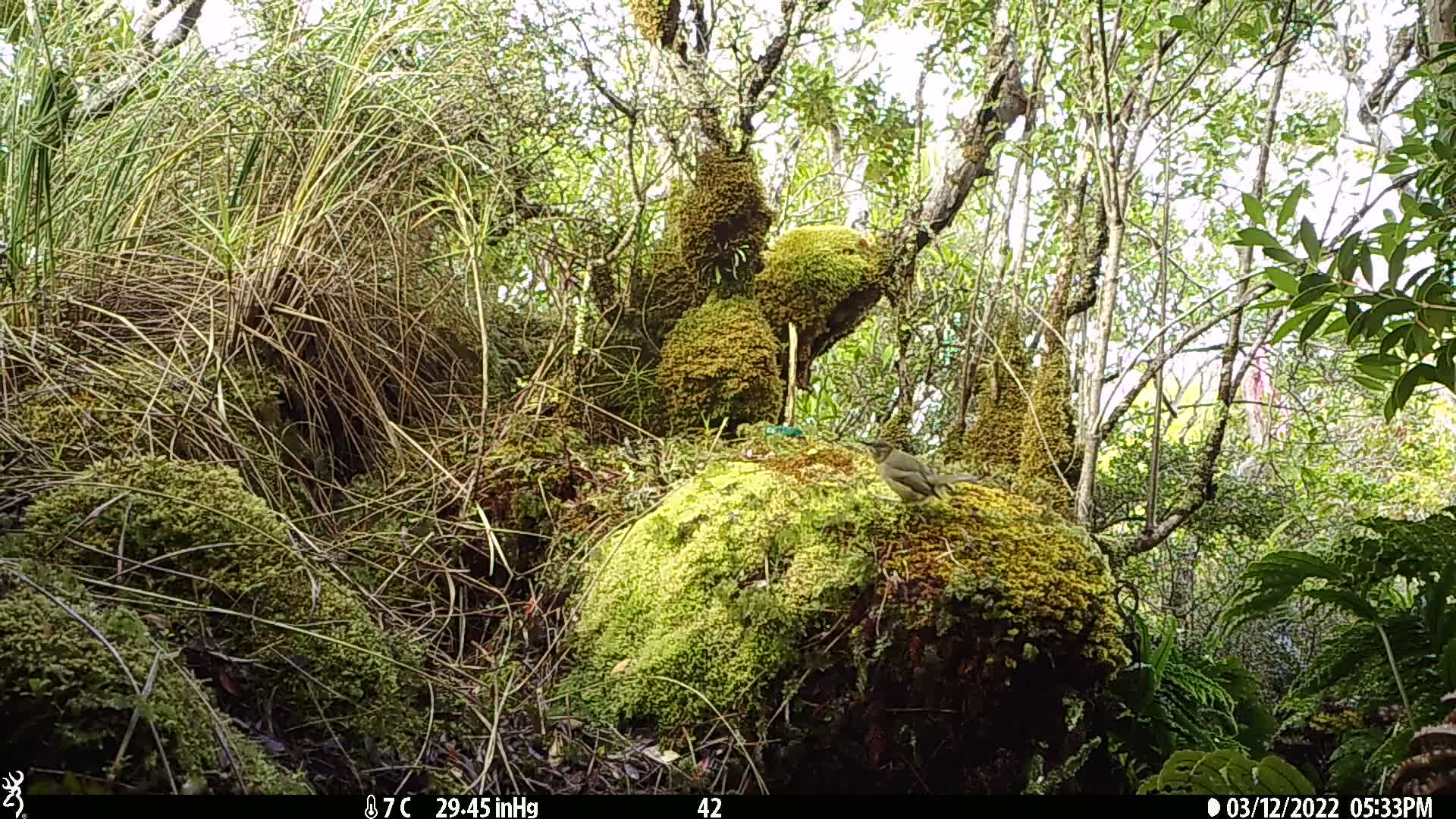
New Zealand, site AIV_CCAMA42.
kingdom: Animalia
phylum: Chordata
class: Aves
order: Passeriformes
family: Meliphagidae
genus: Anthornis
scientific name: Anthornis melanura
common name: new zealand bellbird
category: bellbird